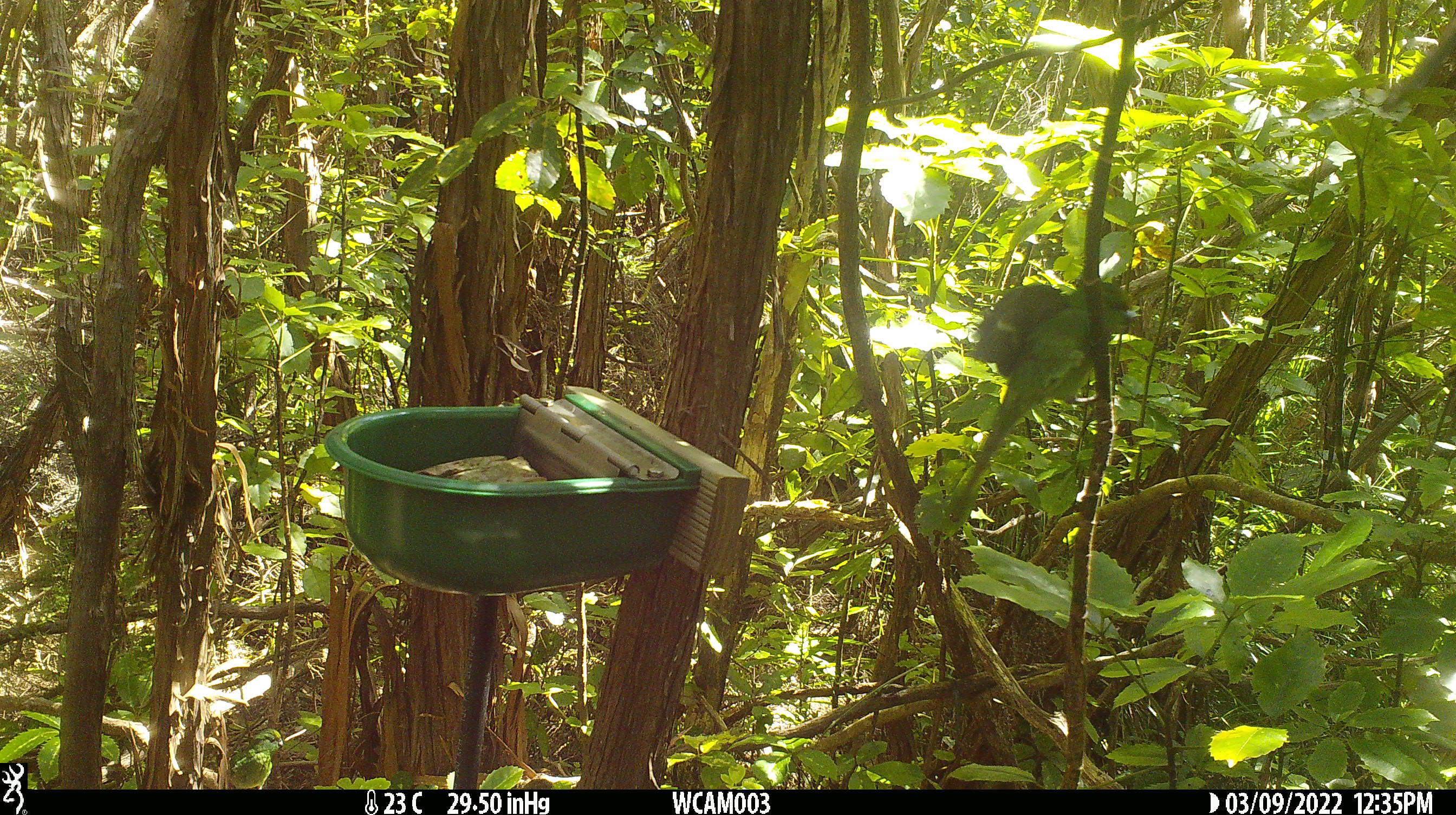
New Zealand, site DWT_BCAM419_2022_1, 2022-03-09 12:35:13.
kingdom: Animalia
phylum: Chordata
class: Aves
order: Psittaciformes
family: Psittaculidae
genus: Cyanoramphus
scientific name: Cyanoramphus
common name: parakeet